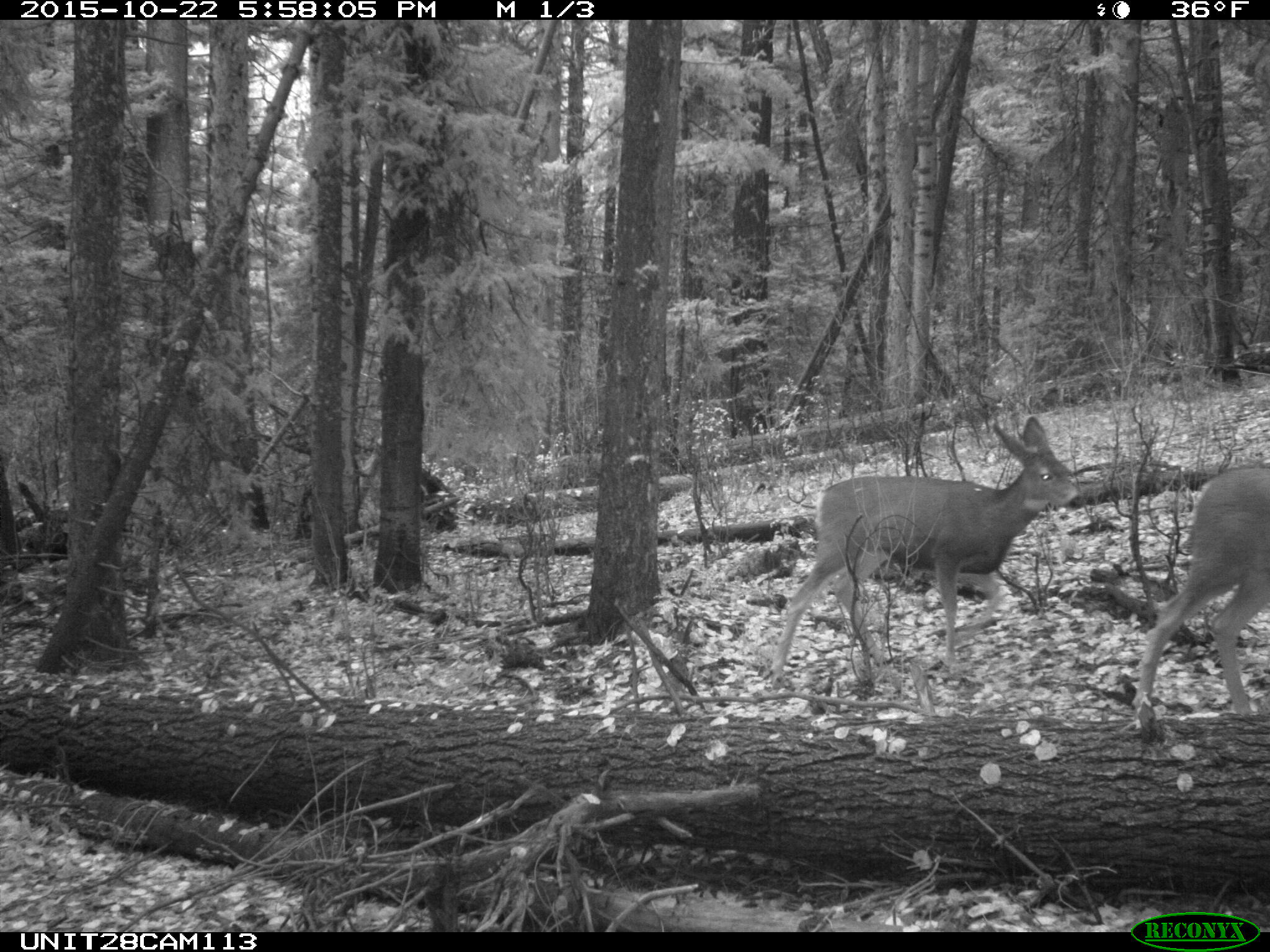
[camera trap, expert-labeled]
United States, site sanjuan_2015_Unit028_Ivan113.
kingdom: Animalia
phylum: Chordata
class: Mammalia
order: Artiodactyla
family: Cervidae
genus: Odocoileus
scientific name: Odocoileus hemionus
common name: mule deer